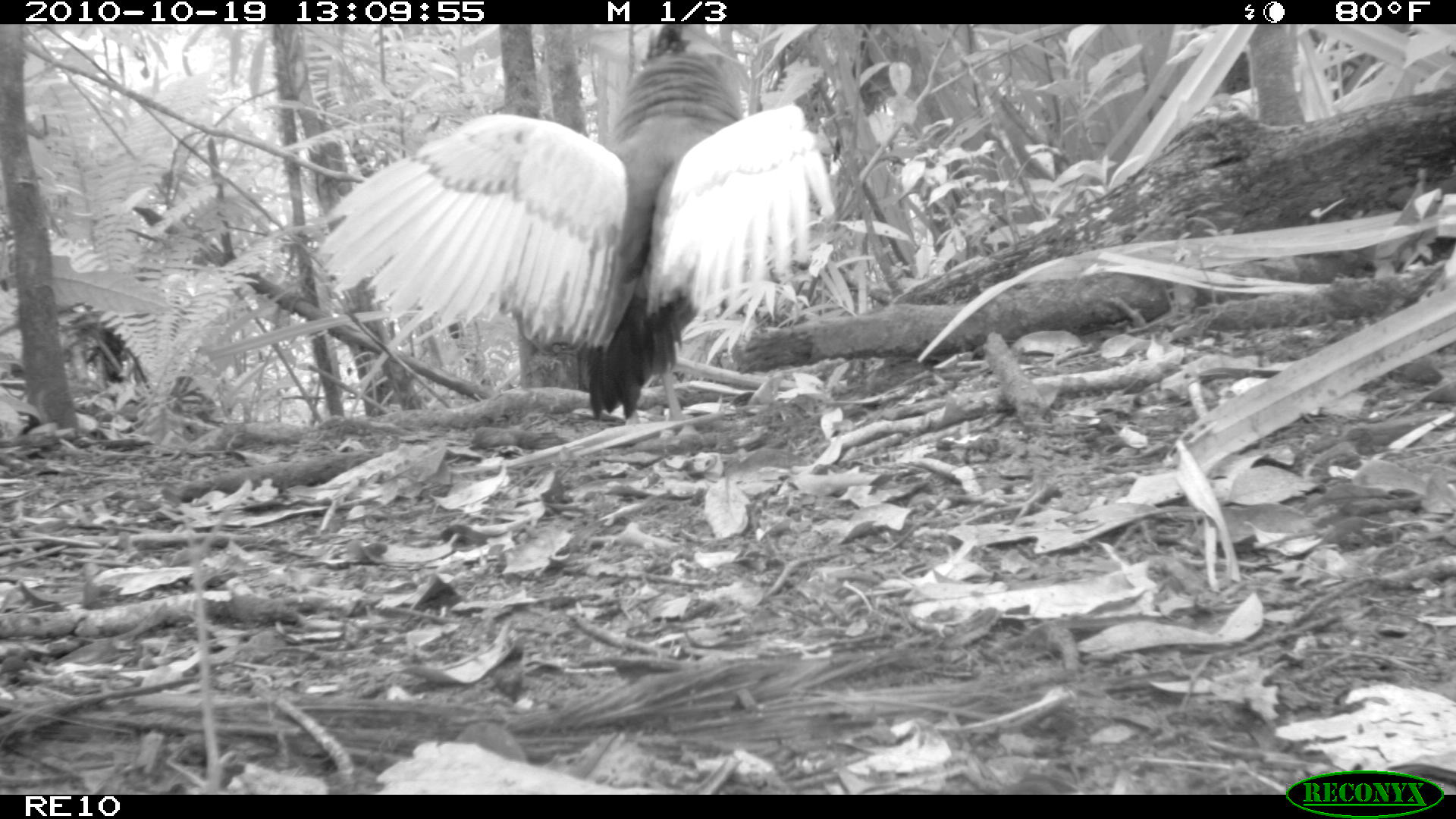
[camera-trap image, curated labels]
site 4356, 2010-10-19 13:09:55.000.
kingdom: Animalia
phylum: Chordata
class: Aves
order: Pelecaniformes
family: Threskiornithidae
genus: Lophotibis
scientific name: Lophotibis cristata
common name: madagascan ibis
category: lophotibis cristataa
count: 1